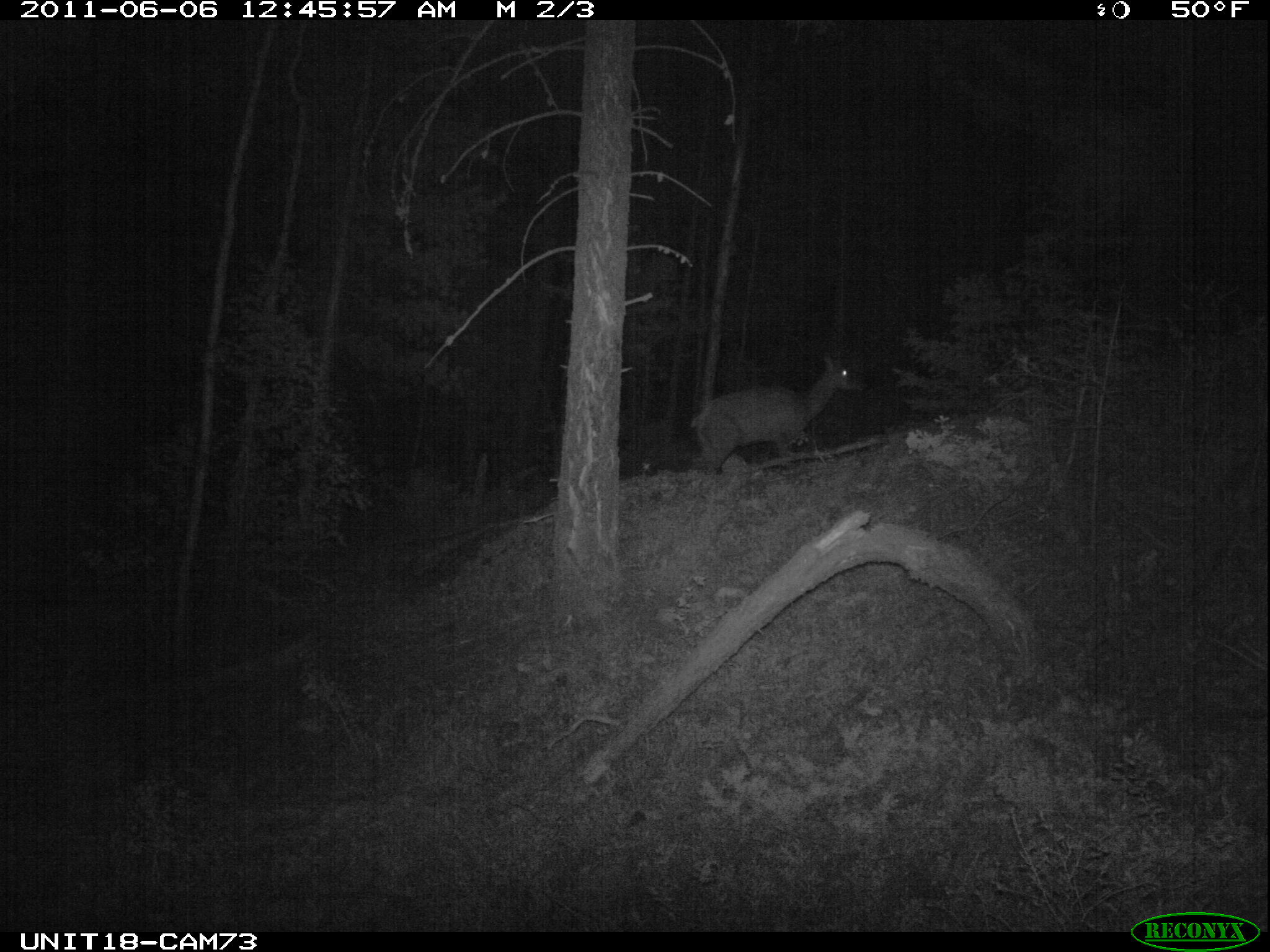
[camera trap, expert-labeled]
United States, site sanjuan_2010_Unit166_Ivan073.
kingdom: Animalia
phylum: Chordata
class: Mammalia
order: Artiodactyla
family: Cervidae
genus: Cervus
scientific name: Cervus elaphus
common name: red deer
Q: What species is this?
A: Cervus elaphus (red deer).